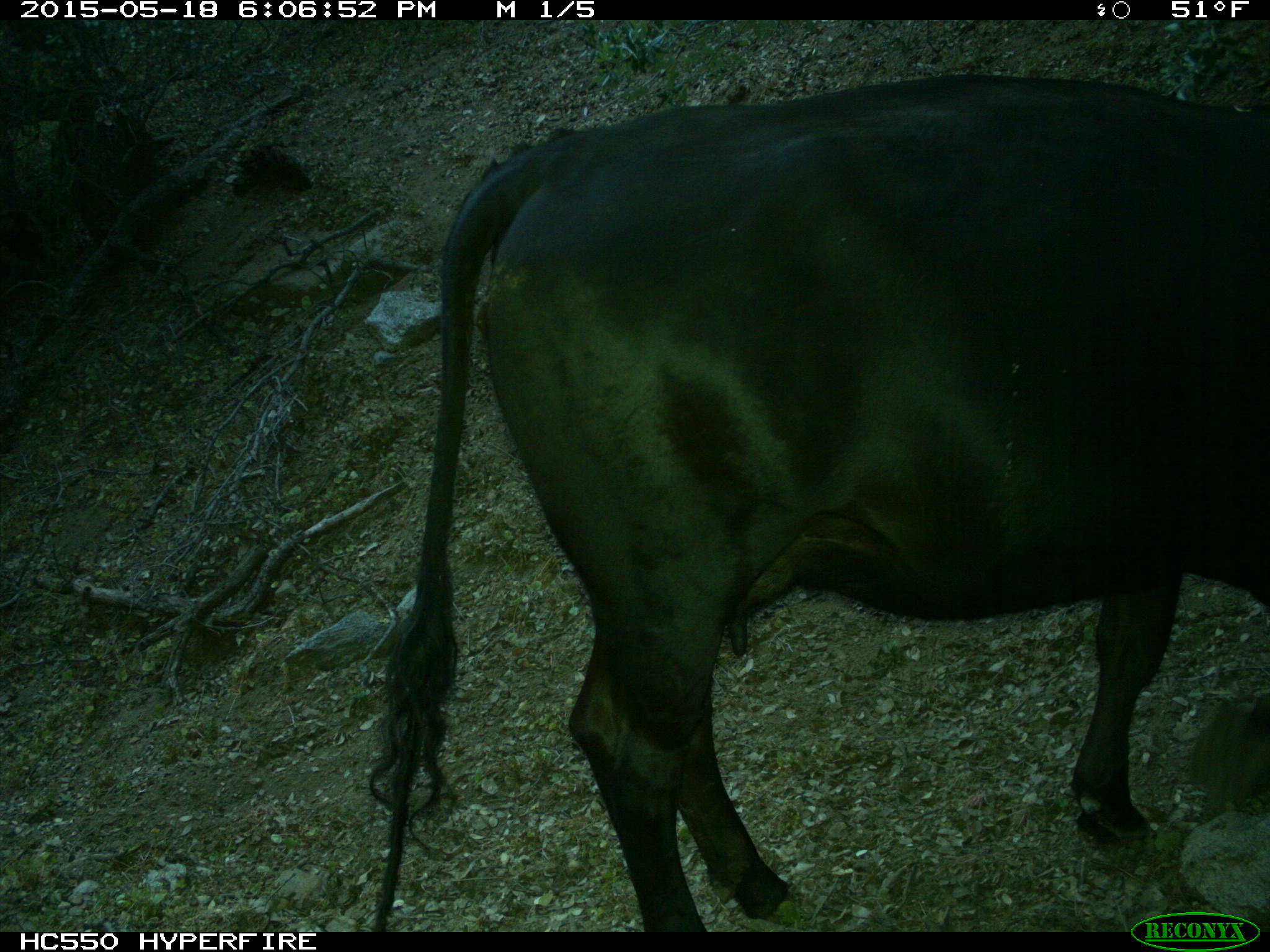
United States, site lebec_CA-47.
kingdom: Animalia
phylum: Chordata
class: Mammalia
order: Artiodactyla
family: Bovidae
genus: Bos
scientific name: Bos taurus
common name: domestic cow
Bos taurus (domestic cow).